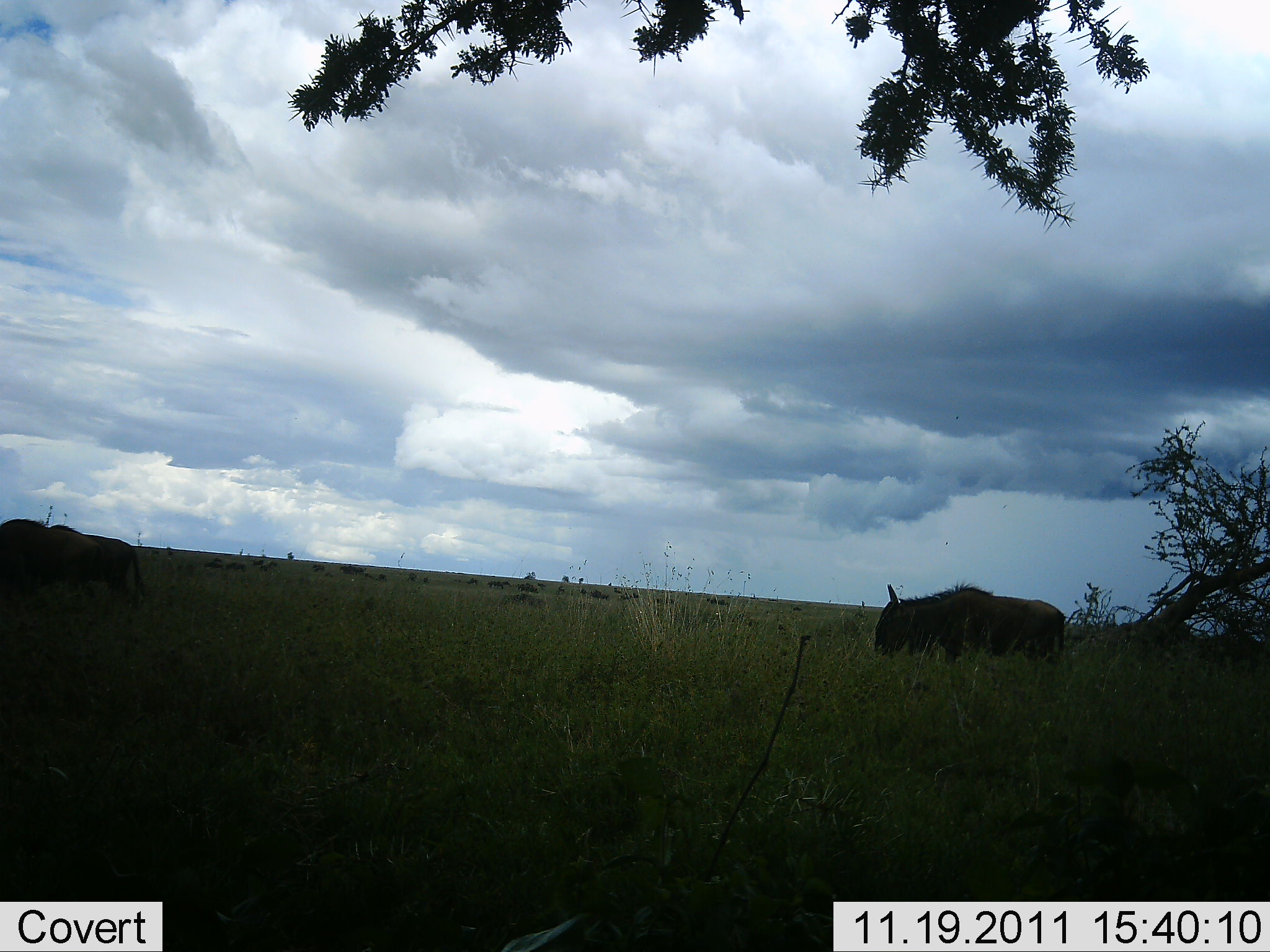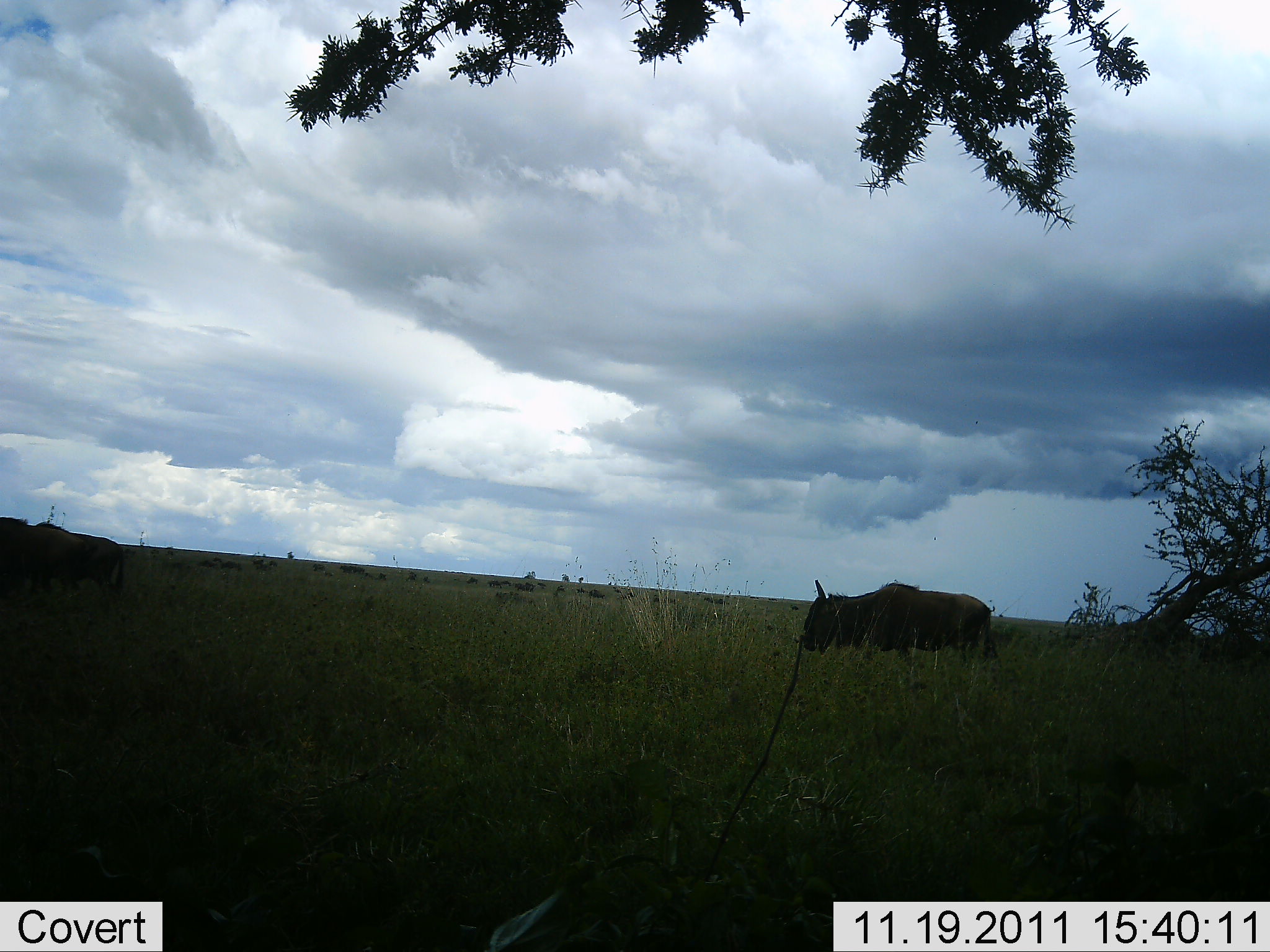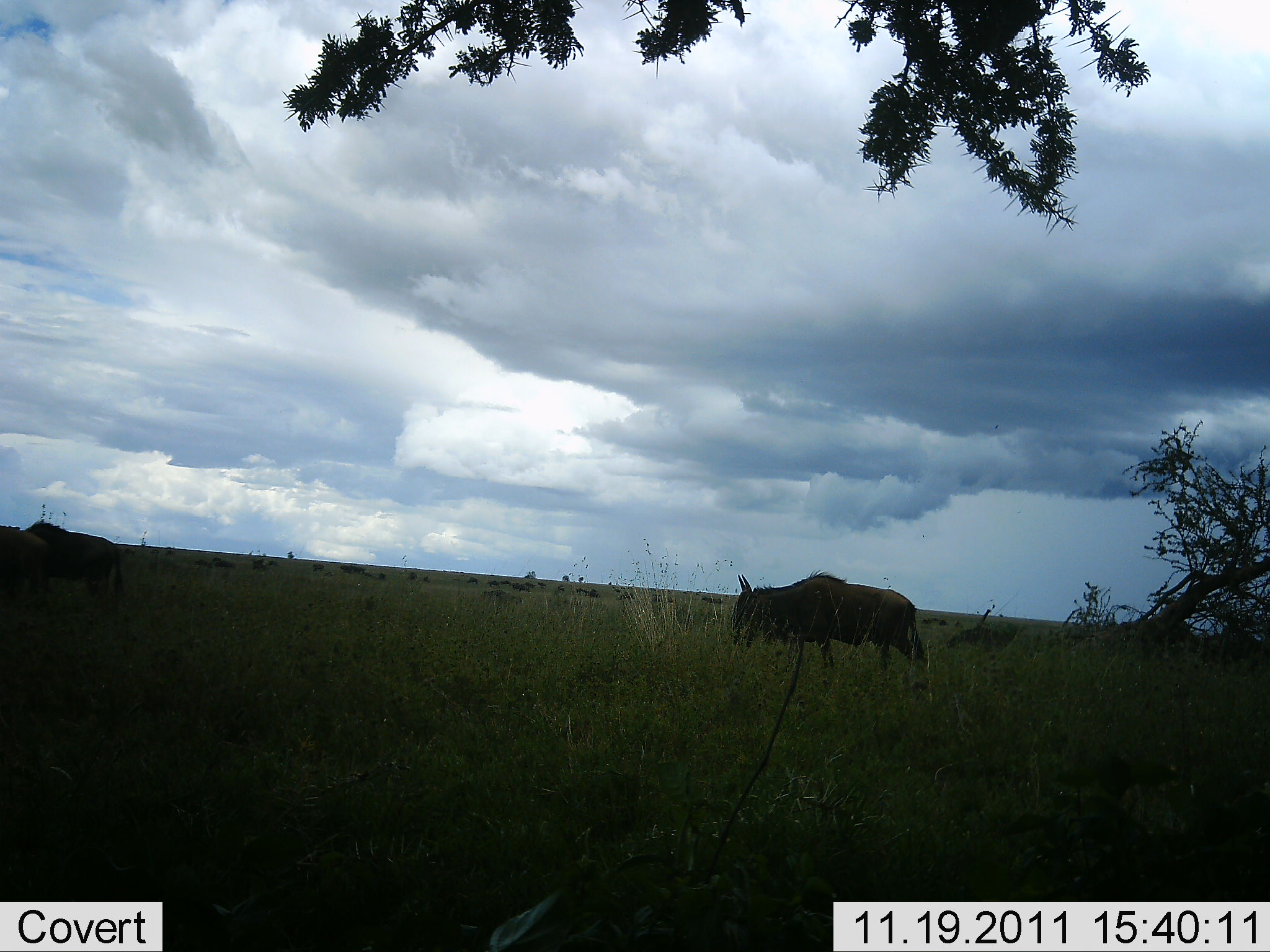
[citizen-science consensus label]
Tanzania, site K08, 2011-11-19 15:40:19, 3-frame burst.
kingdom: Animalia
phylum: Chordata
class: Mammalia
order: Artiodactyla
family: Bovidae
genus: Connochaetes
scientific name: Connochaetes taurinus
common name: blue wildebeest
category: wildebeest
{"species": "wildebeest (blue wildebeest) (Connochaetes taurinus)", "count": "3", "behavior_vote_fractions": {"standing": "23%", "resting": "0%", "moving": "85%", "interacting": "0%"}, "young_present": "0%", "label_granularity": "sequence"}